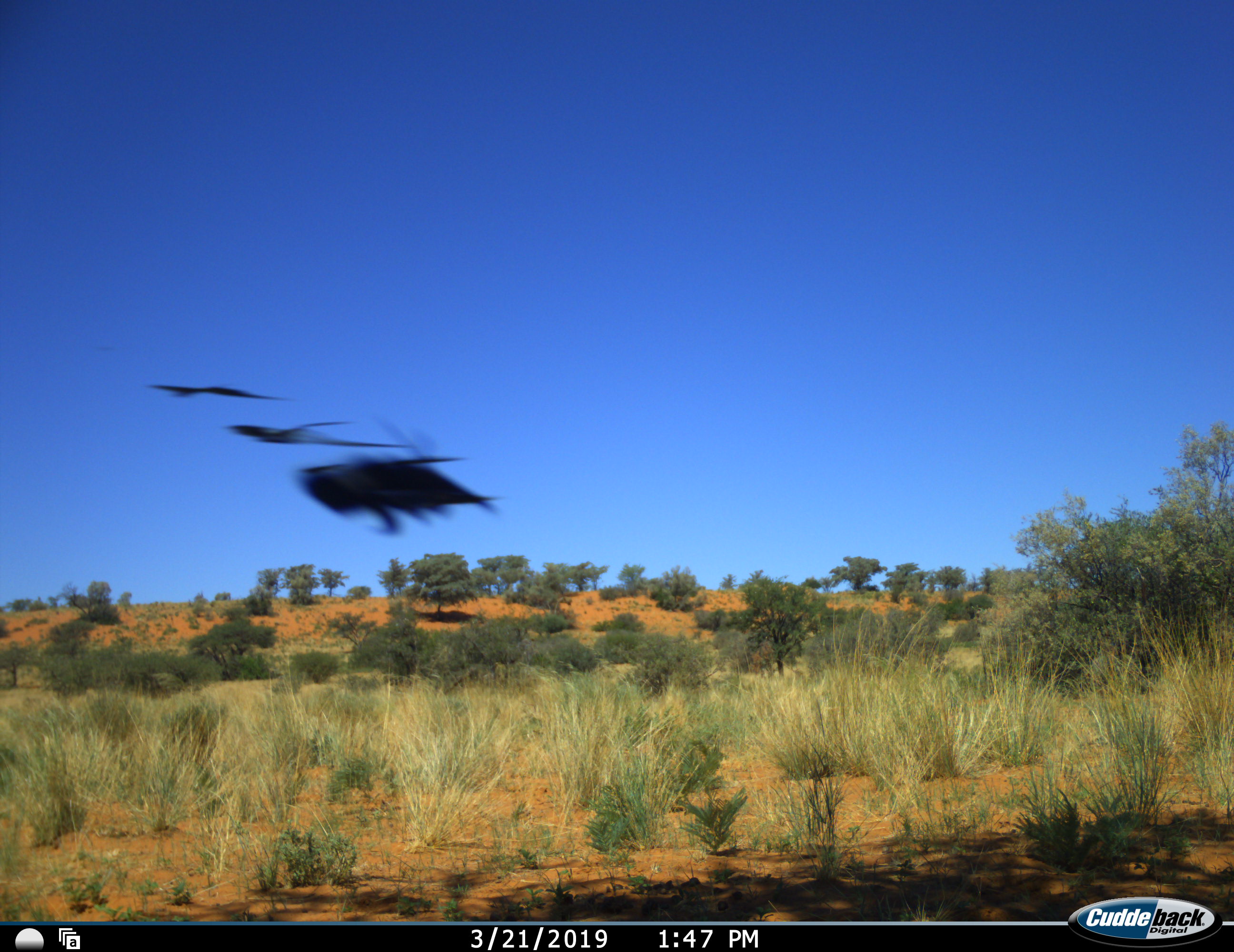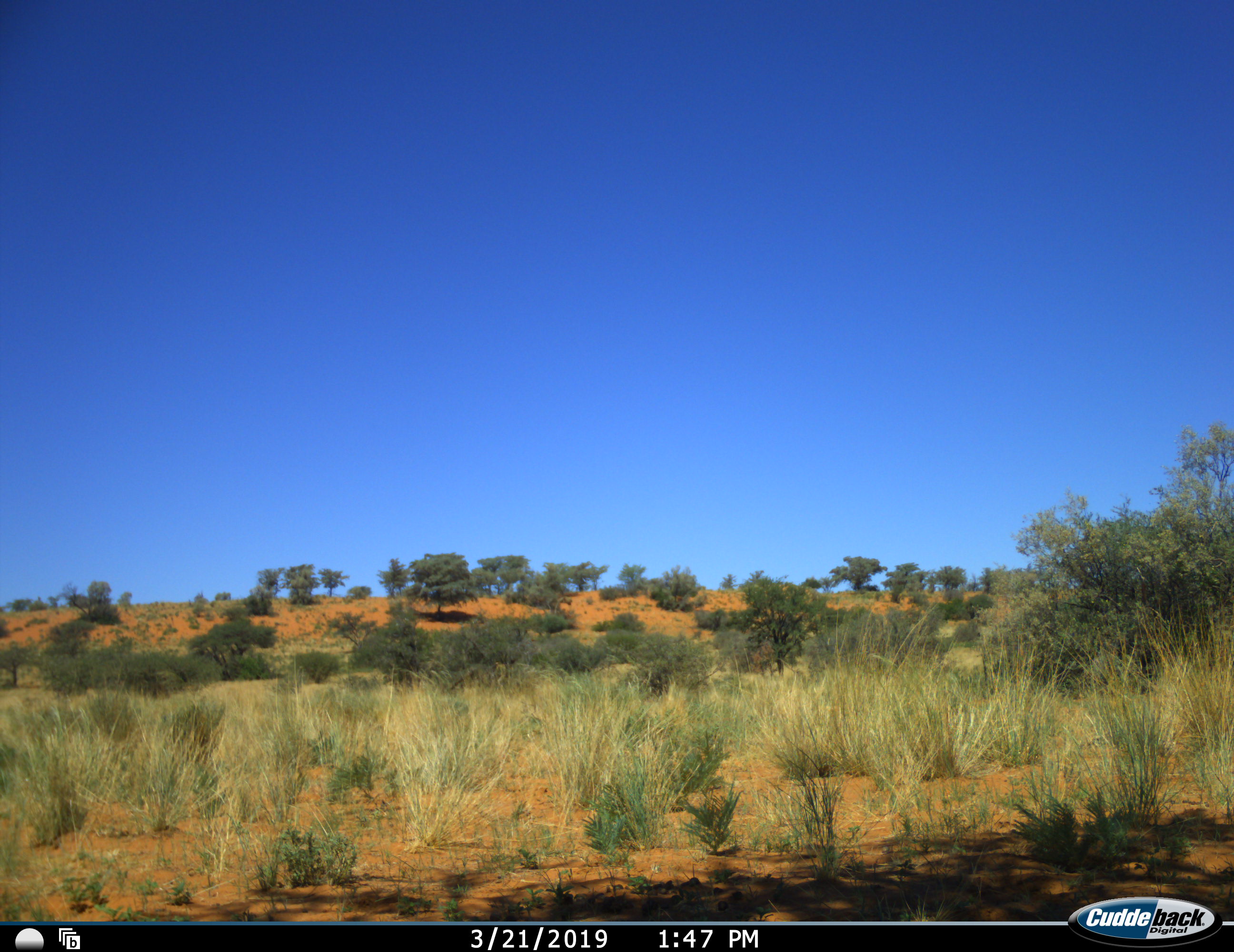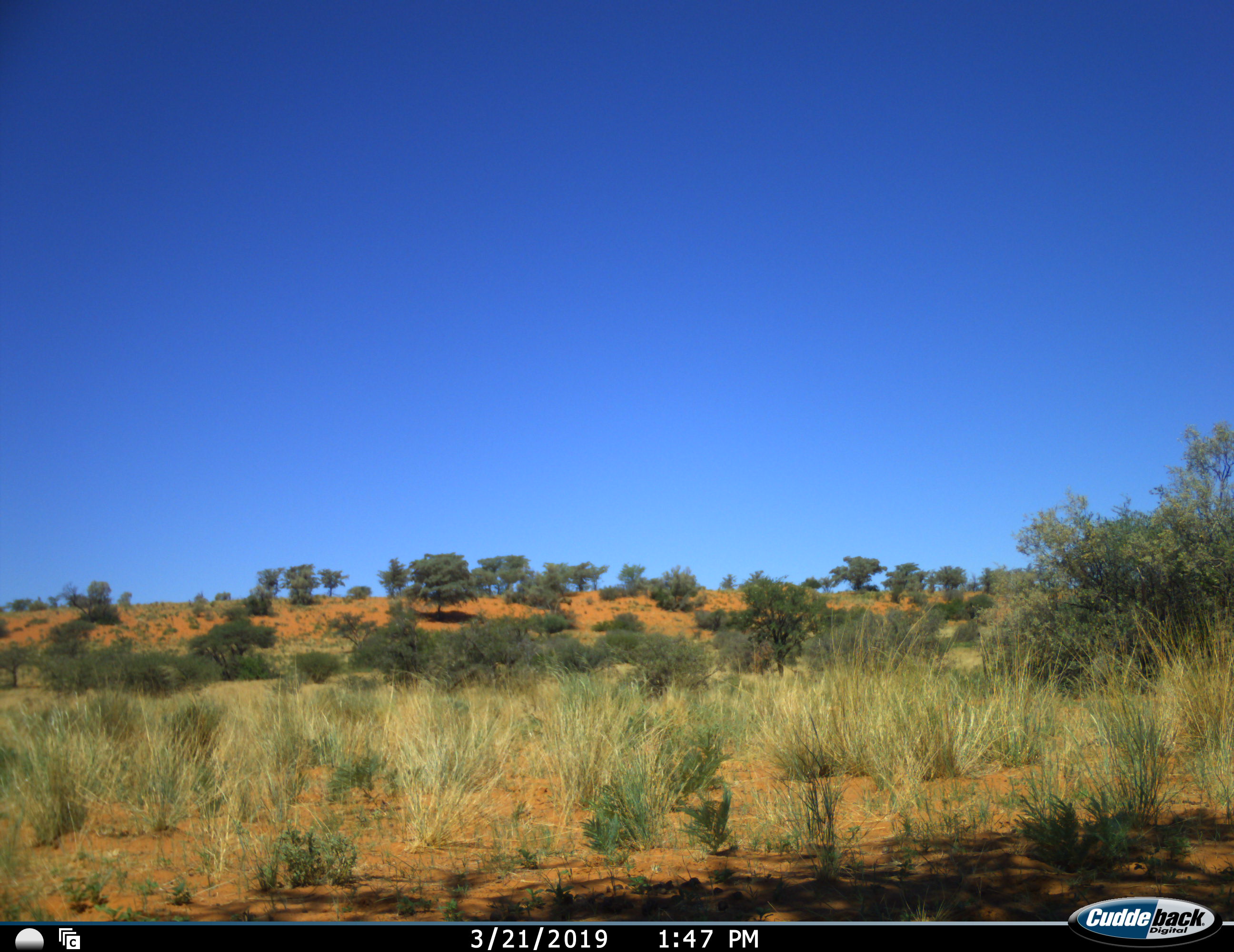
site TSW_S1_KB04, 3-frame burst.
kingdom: Animalia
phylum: Chordata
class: Aves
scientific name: Aves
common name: bird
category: birdother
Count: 3.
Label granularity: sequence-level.